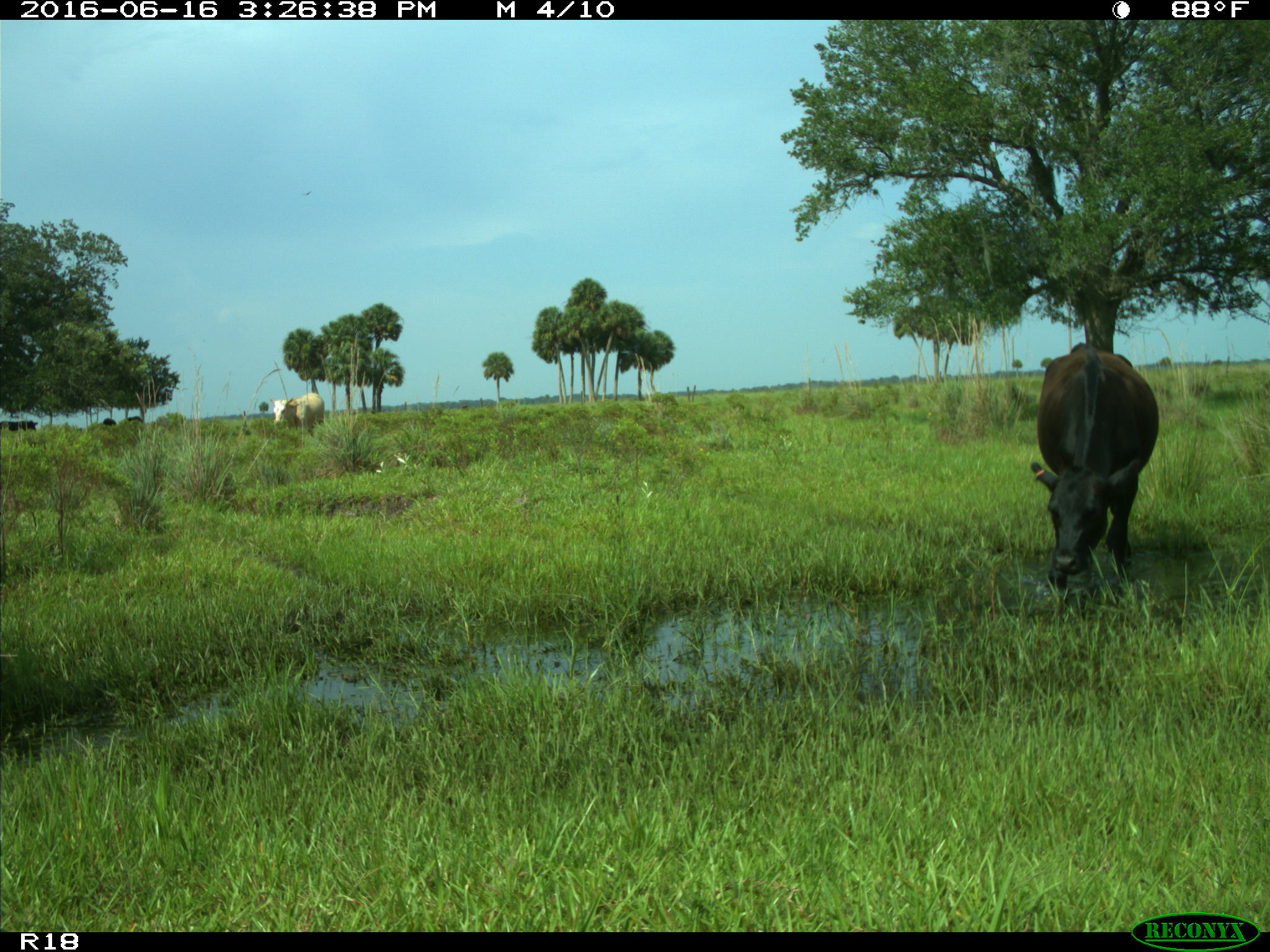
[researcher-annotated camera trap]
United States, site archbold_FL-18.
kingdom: Animalia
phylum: Chordata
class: Mammalia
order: Artiodactyla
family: Bovidae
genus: Bos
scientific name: Bos taurus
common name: domestic cow